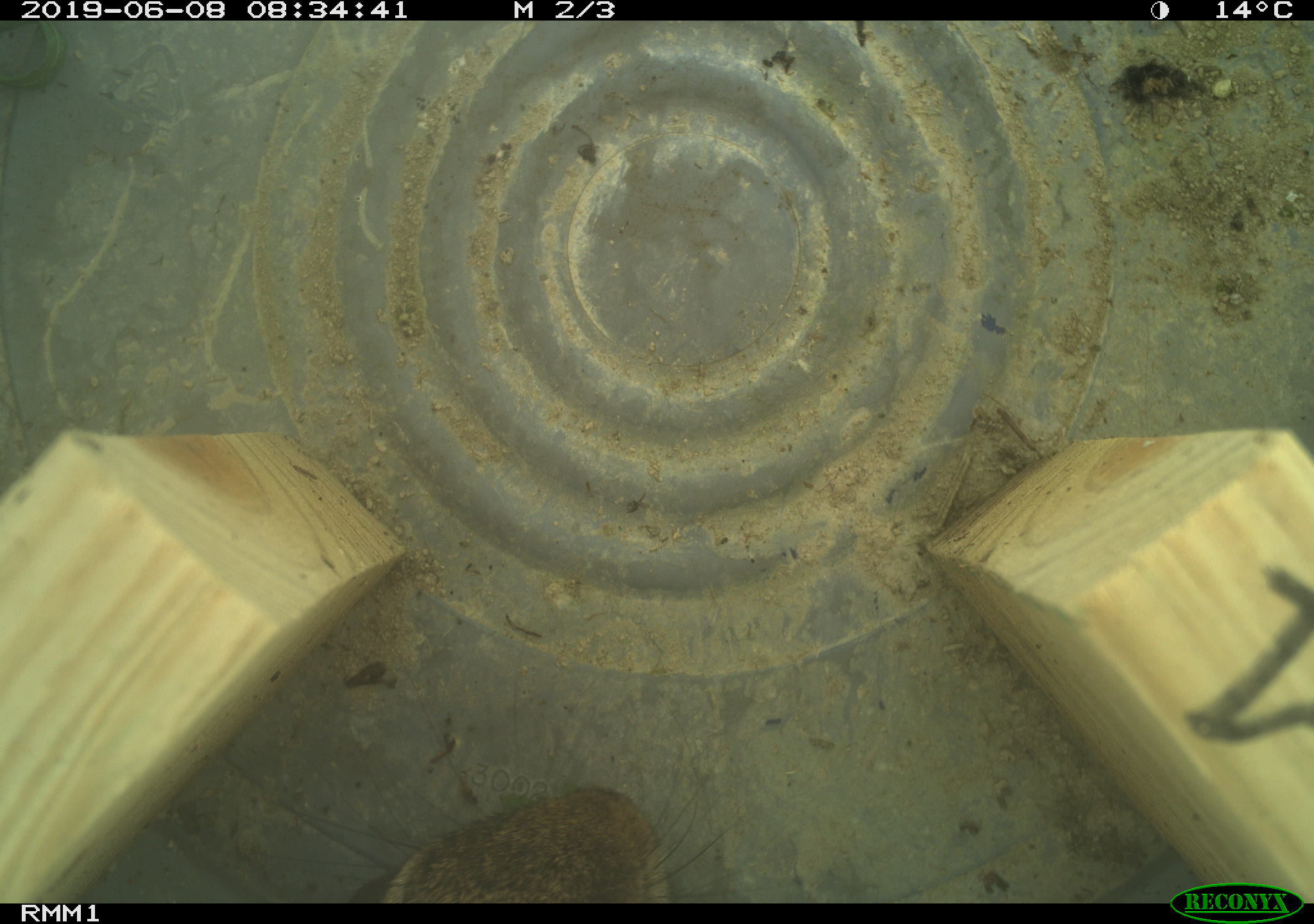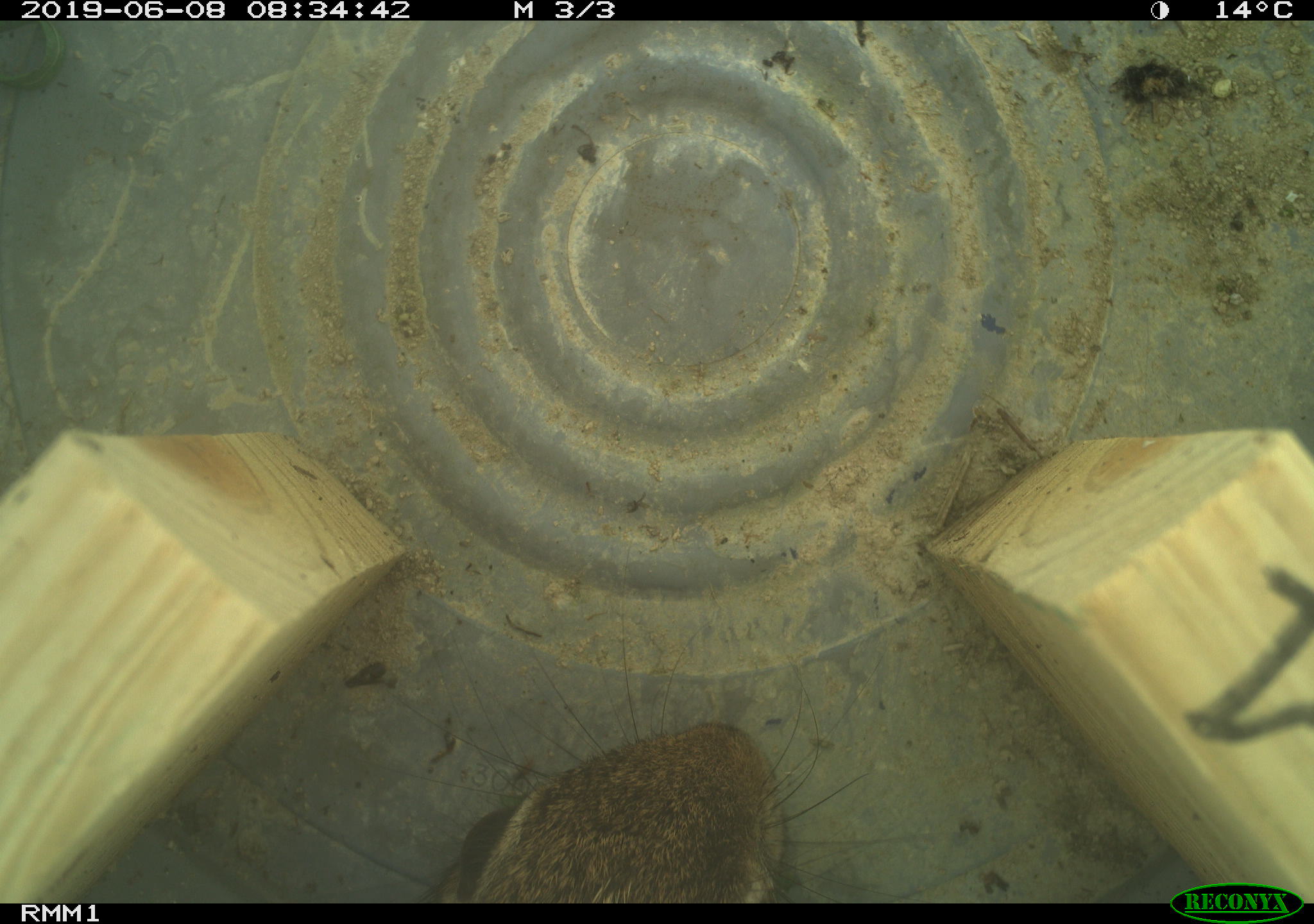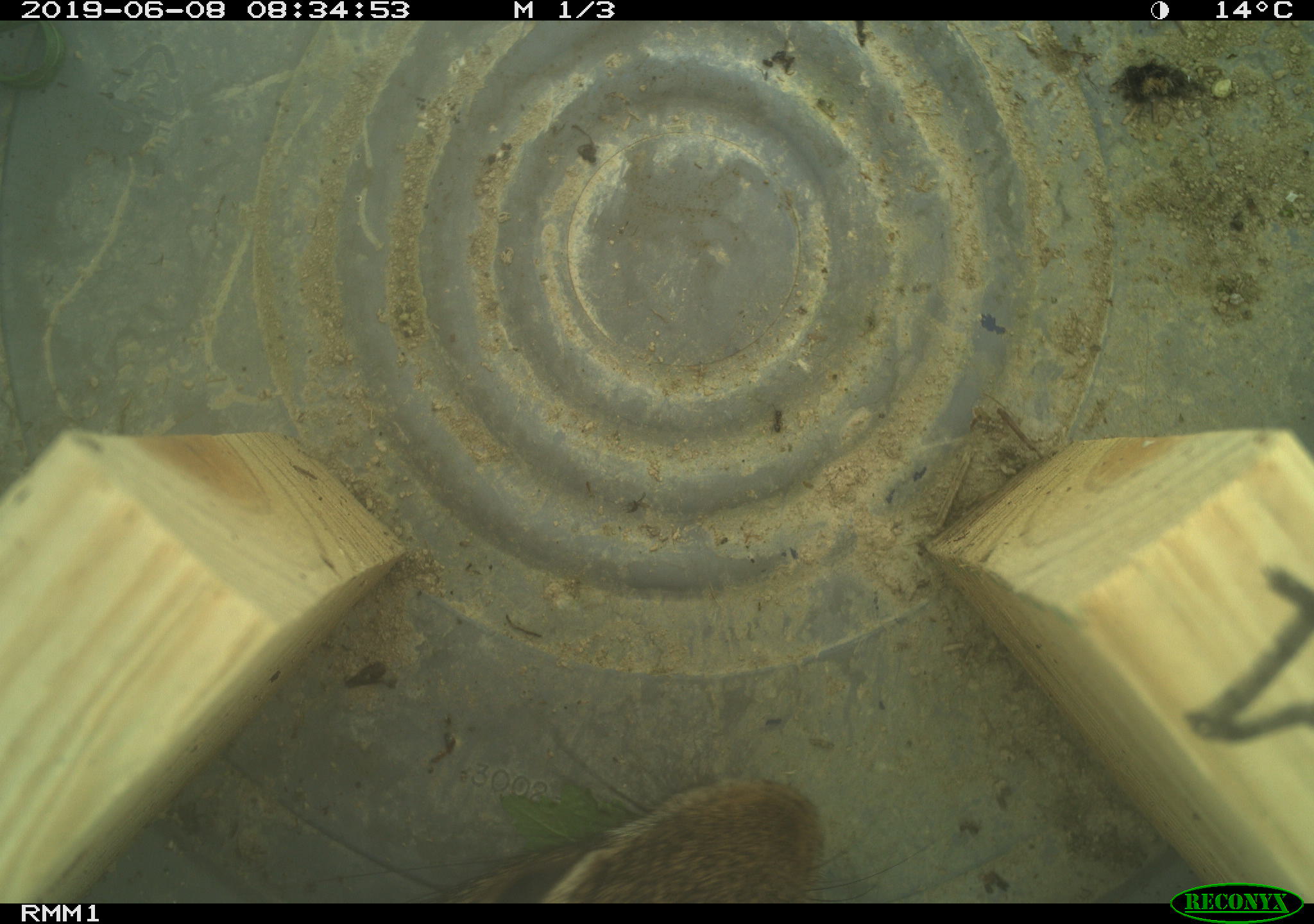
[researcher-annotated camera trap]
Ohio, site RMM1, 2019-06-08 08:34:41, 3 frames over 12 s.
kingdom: Animalia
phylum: Chordata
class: Mammalia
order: Lagomorpha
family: Leporidae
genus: Sylvilagus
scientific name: Sylvilagus floridanus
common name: eastern cottontail